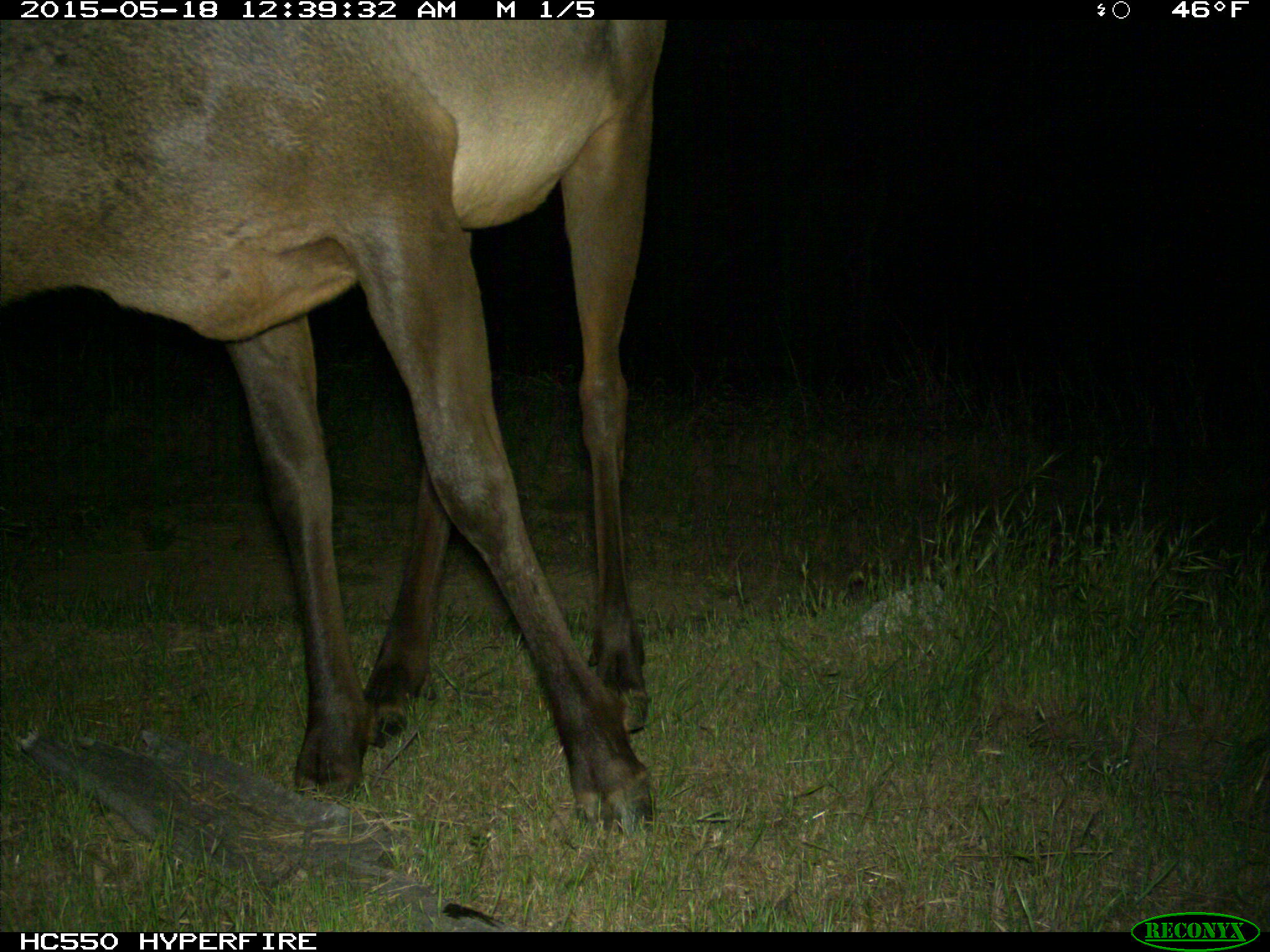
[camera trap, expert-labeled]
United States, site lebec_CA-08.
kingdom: Animalia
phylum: Chordata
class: Mammalia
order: Artiodactyla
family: Cervidae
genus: Cervus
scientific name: Cervus canadensis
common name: elk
Cervus canadensis (elk).